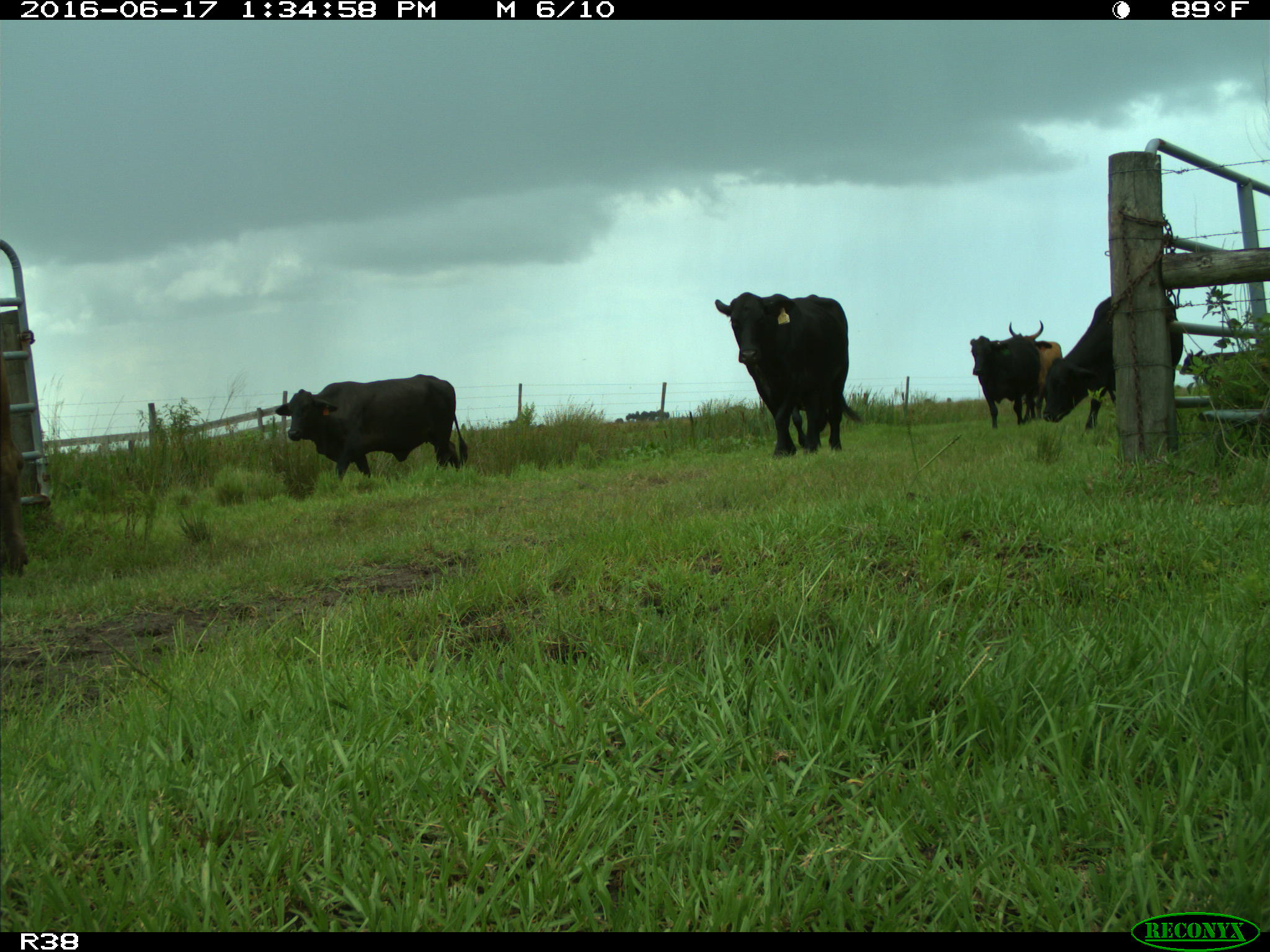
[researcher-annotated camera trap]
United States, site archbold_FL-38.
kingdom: Animalia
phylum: Chordata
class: Mammalia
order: Artiodactyla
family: Bovidae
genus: Bos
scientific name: Bos taurus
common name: domestic cow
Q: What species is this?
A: Bos taurus (domestic cow).